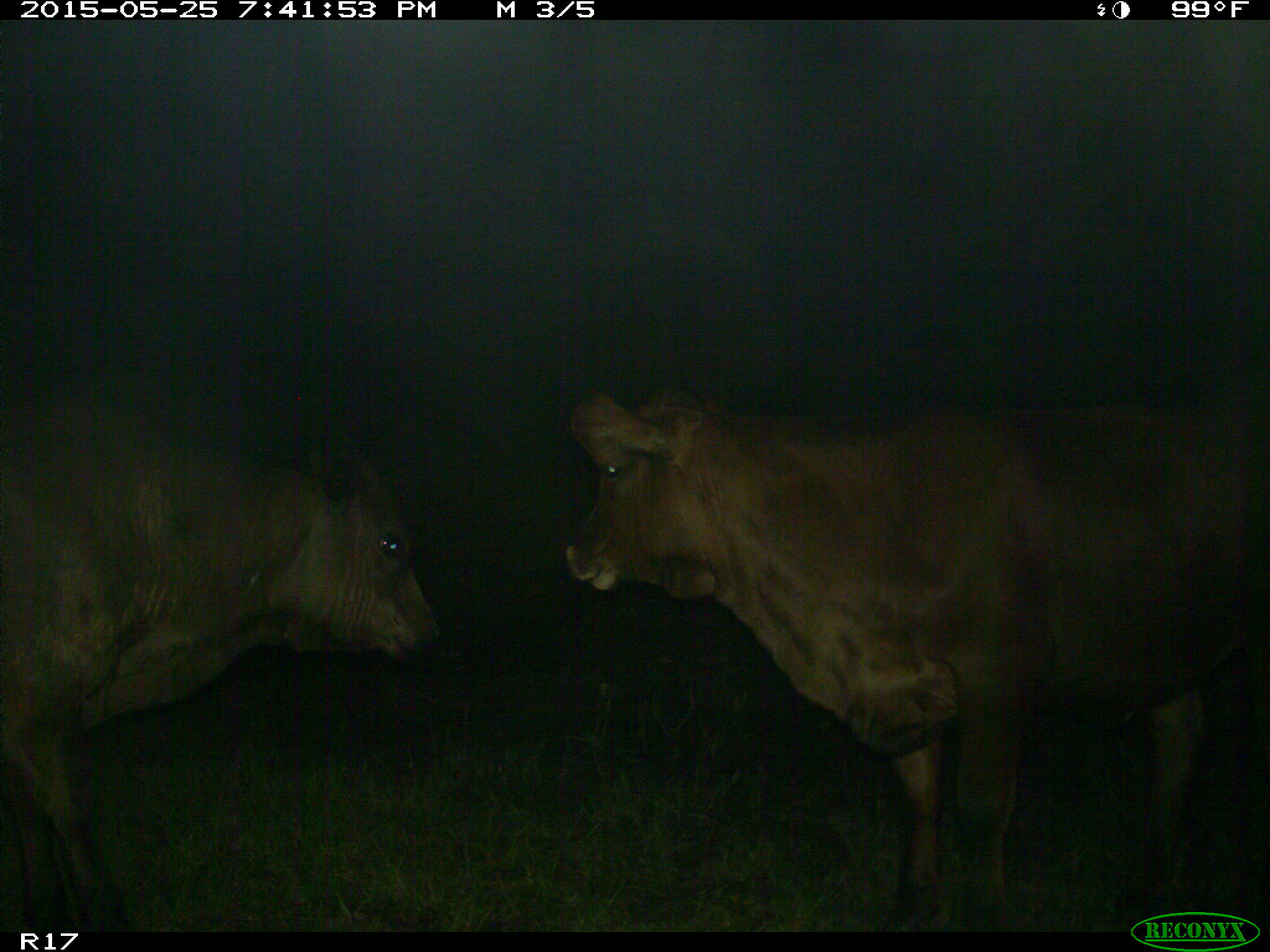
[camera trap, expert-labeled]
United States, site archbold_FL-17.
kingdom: Animalia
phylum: Chordata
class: Mammalia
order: Artiodactyla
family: Bovidae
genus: Bos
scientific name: Bos taurus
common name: domestic cow